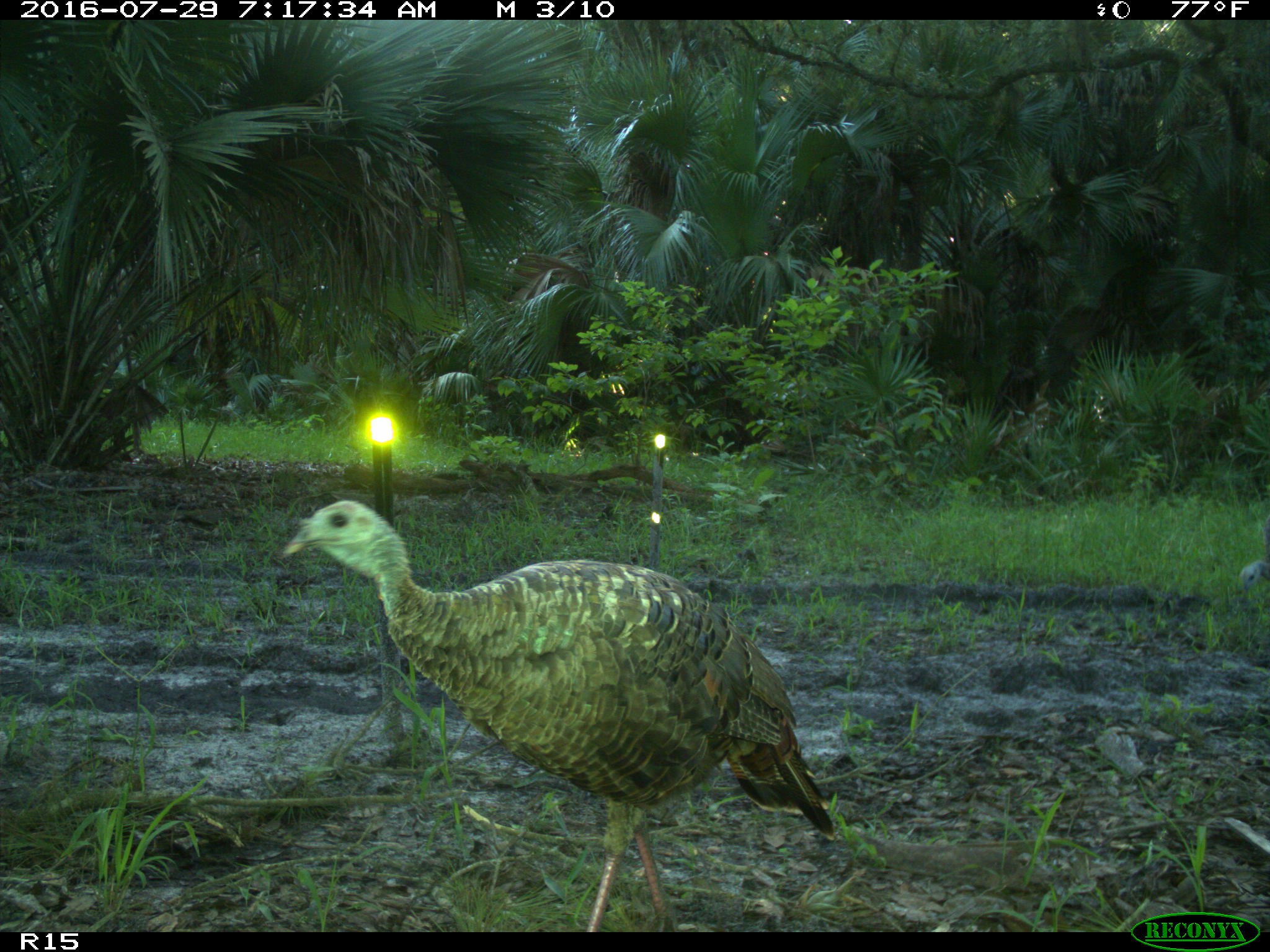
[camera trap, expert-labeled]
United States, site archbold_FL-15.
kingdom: Animalia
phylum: Chordata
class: Aves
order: Galliformes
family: Phasianidae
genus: Meleagris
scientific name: Meleagris gallopavo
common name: wild turkey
Meleagris gallopavo (wild turkey).